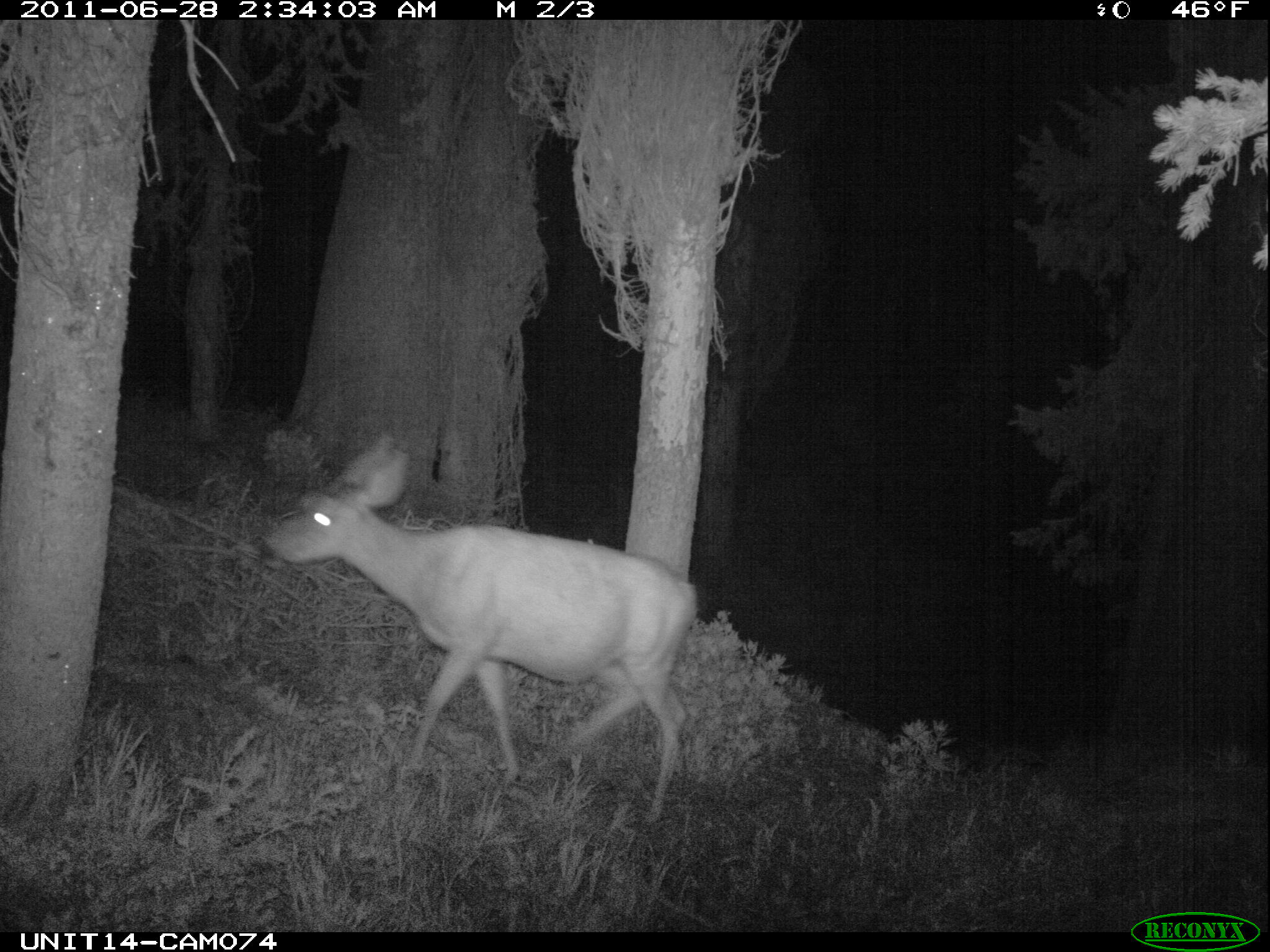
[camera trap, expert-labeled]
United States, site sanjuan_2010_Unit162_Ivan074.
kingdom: Animalia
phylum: Chordata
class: Mammalia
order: Artiodactyla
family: Cervidae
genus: Odocoileus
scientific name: Odocoileus hemionus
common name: mule deer